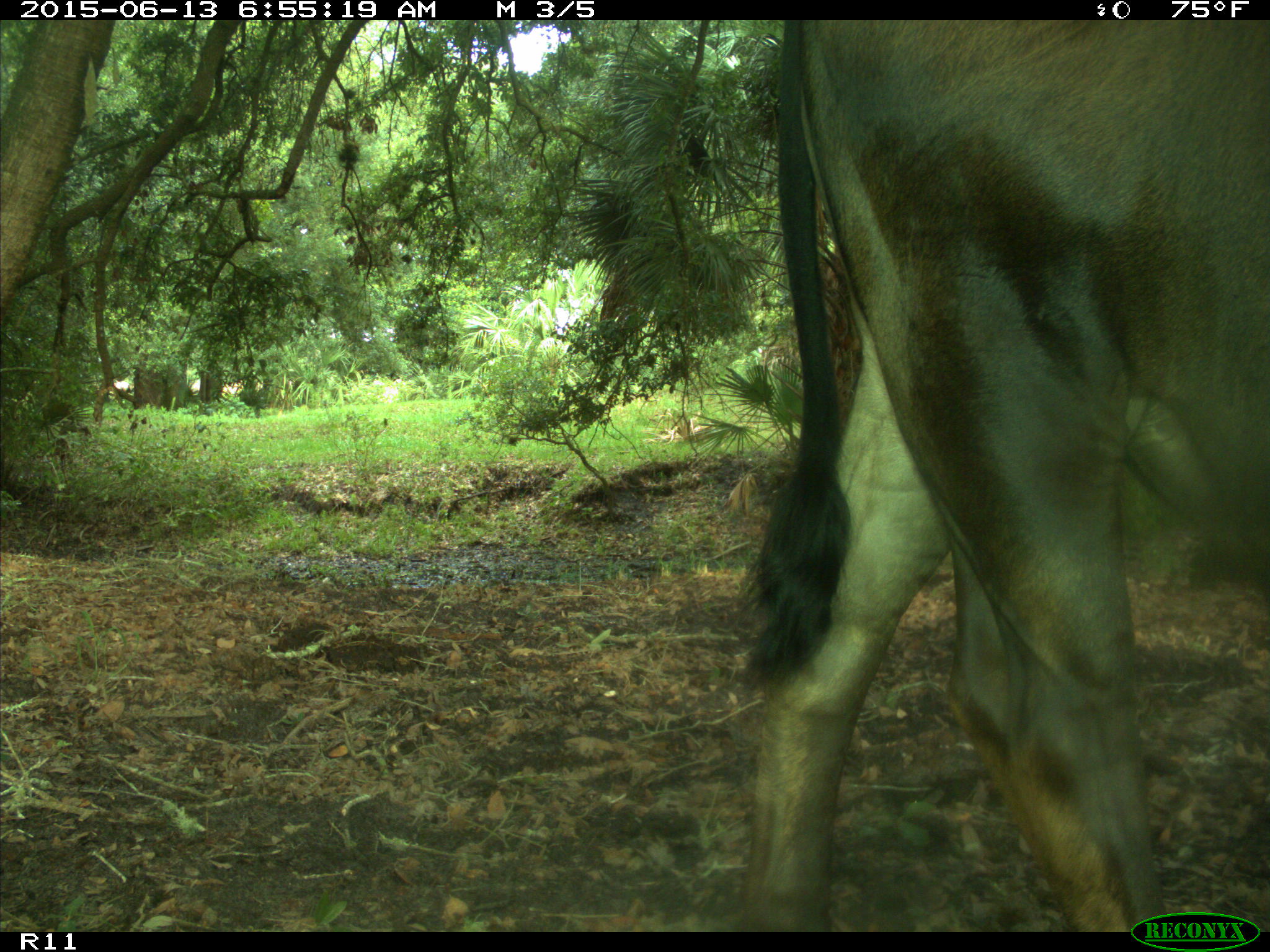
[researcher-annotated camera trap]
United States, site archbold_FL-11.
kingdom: Animalia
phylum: Chordata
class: Mammalia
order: Artiodactyla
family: Bovidae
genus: Bos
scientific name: Bos taurus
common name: domestic cow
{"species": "Bos taurus (domestic cow)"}